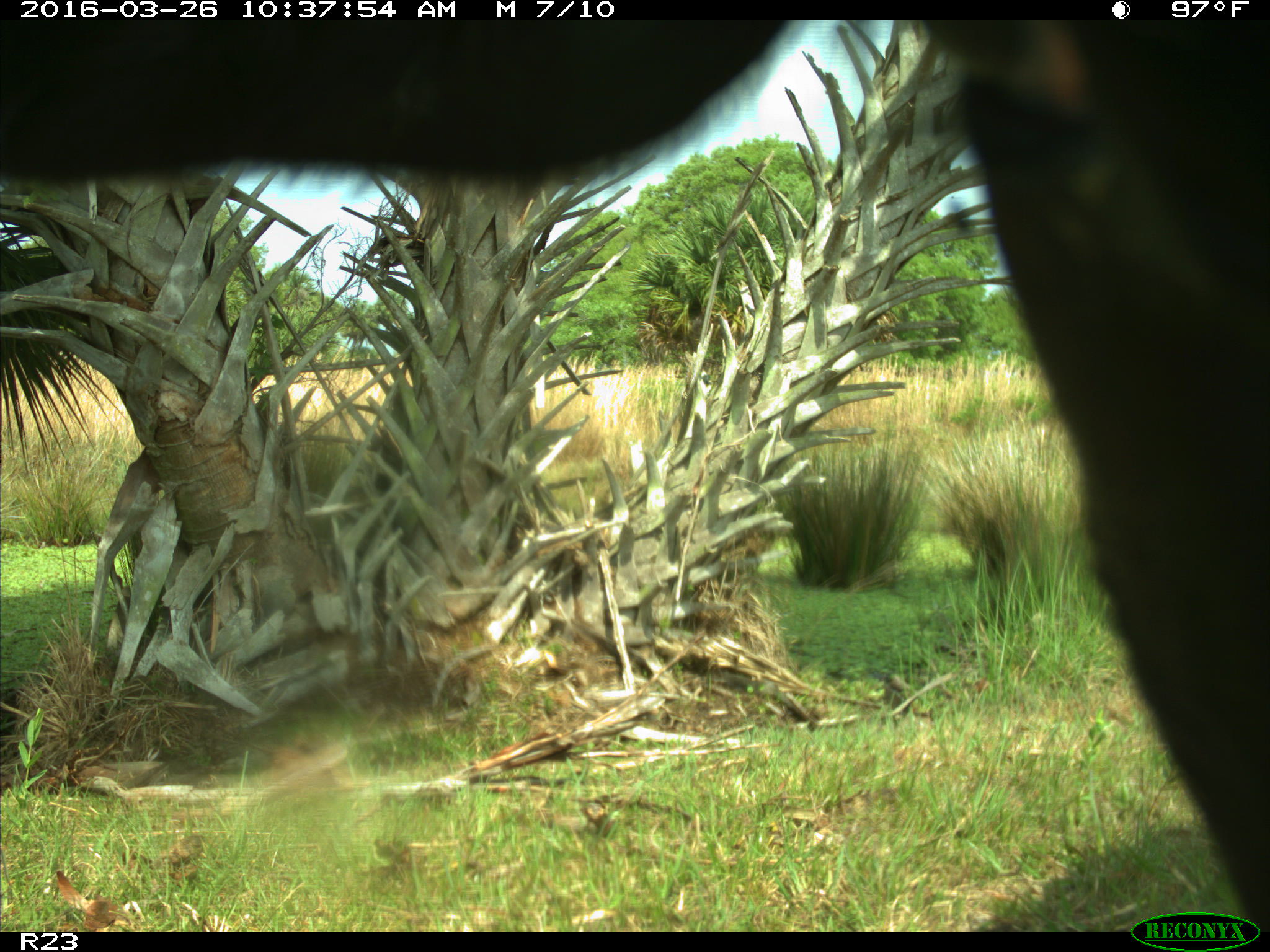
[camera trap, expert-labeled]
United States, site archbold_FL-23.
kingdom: Animalia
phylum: Chordata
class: Mammalia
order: Artiodactyla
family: Bovidae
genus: Bos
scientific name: Bos taurus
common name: domestic cow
Bos taurus (domestic cow).